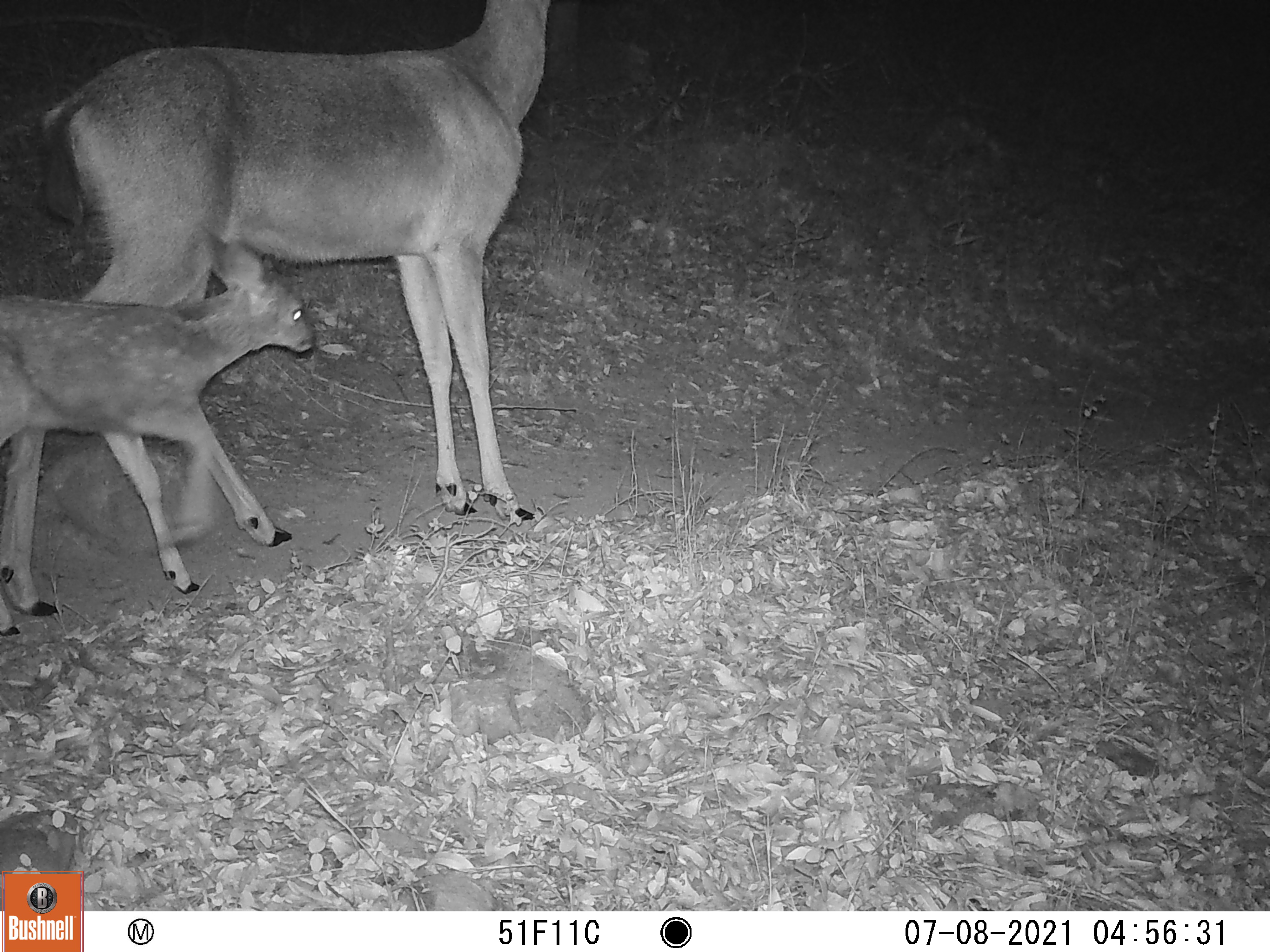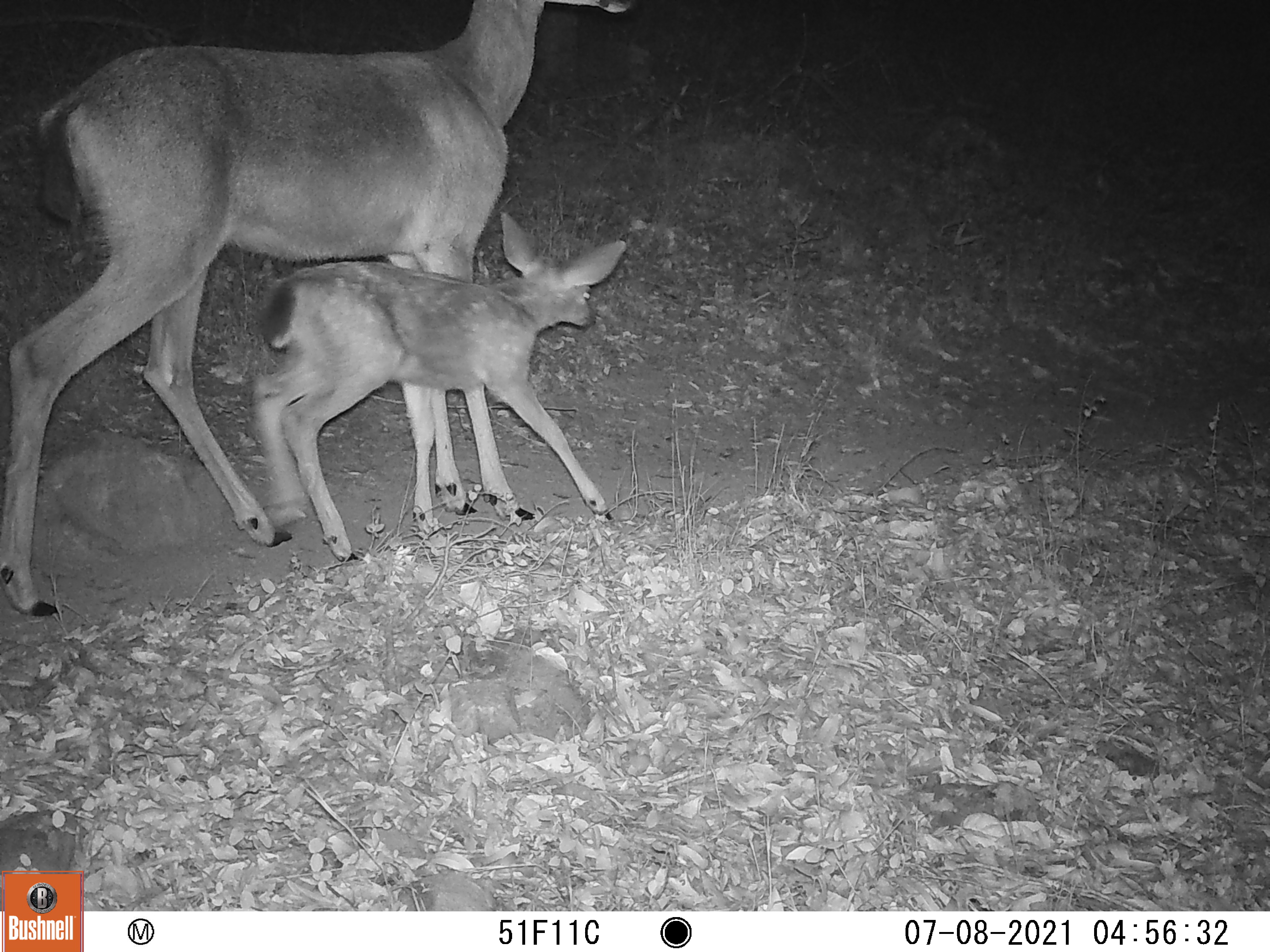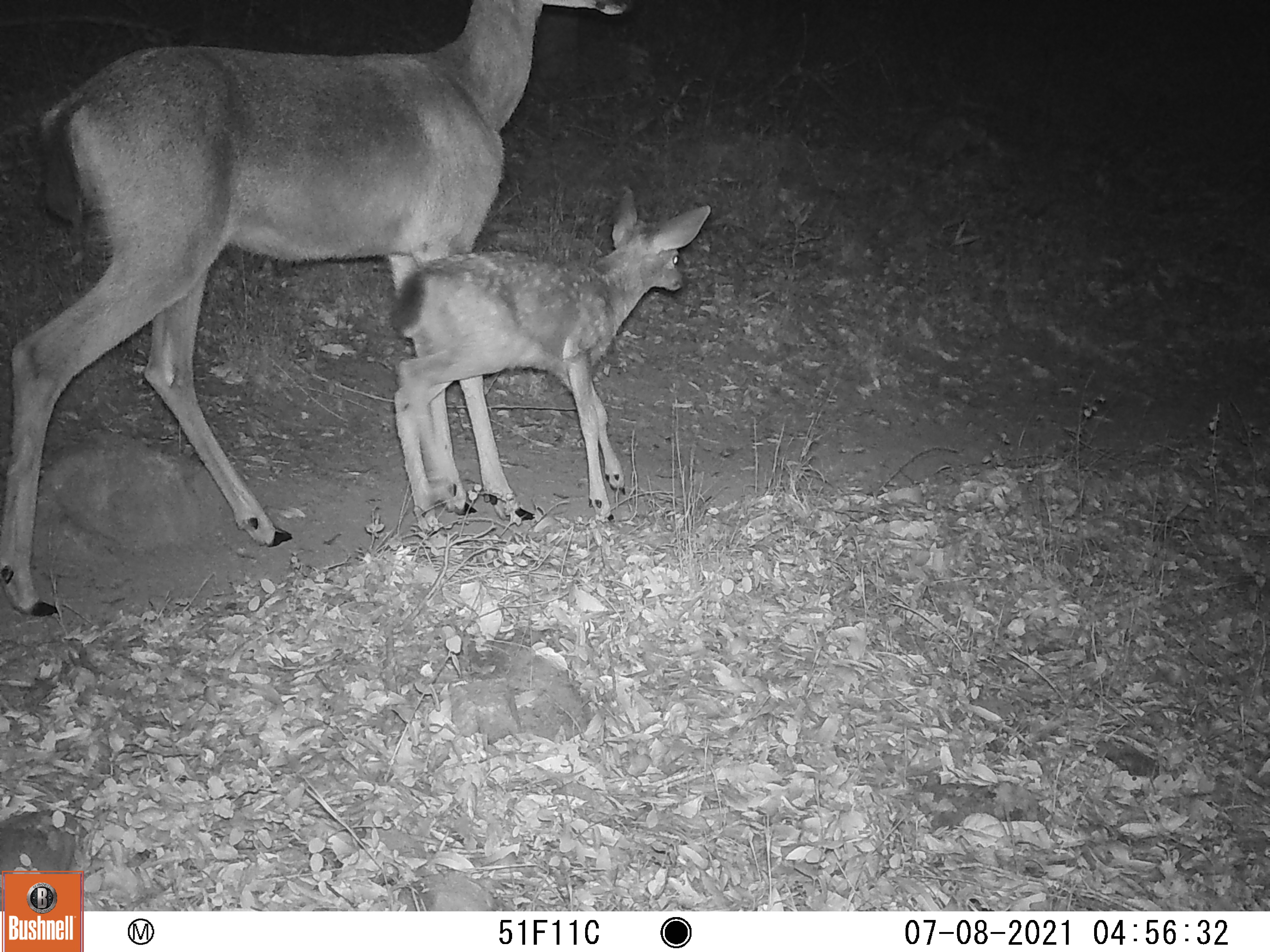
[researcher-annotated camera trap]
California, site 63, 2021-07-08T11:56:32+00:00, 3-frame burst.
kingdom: Animalia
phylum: Chordata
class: Mammalia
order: Artiodactyla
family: Cervidae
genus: Odocoileus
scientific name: Odocoileus hemionus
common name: mule deer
Mule deer (Odocoileus hemionus).